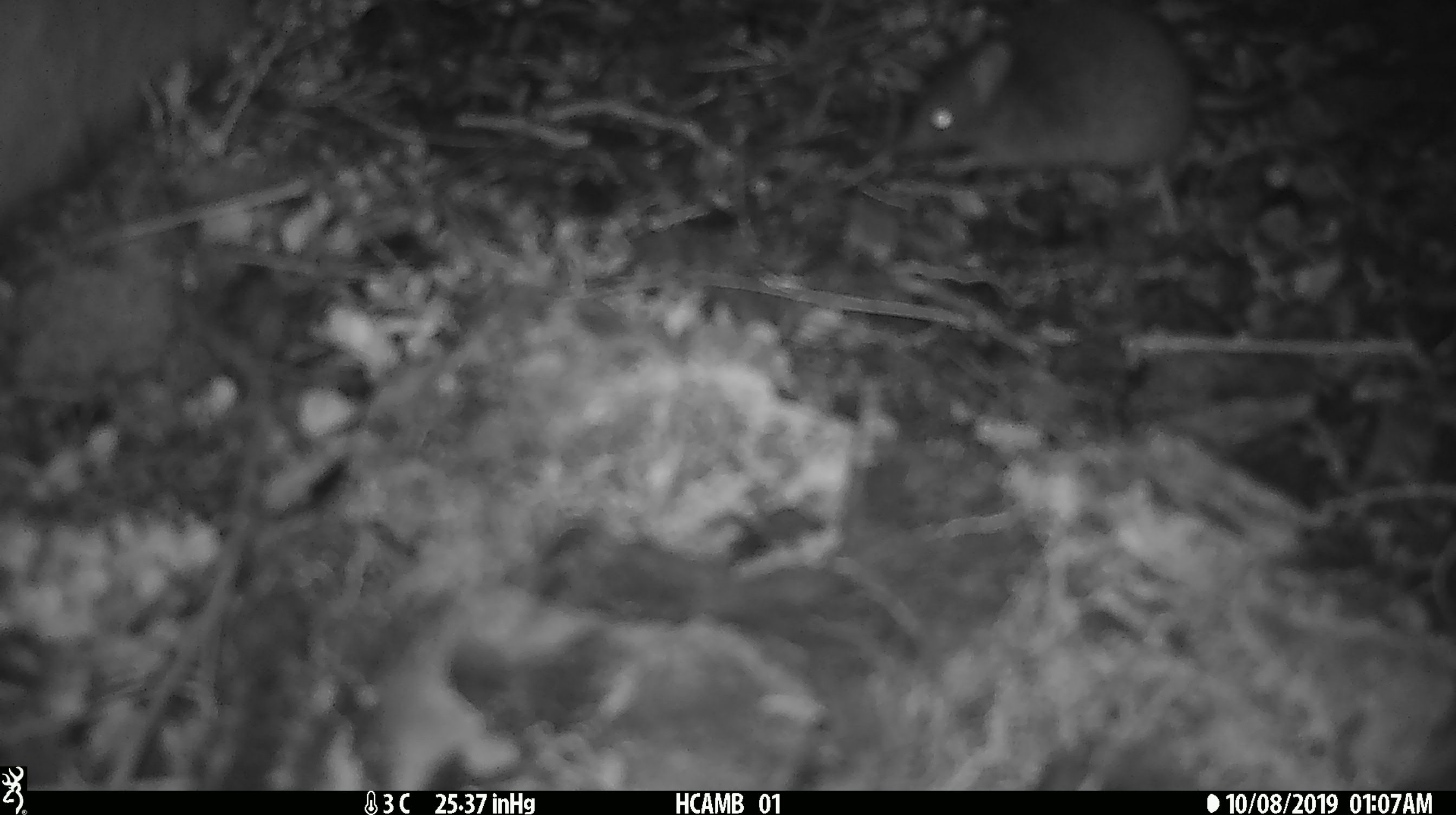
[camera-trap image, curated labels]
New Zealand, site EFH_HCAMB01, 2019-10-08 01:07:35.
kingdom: Animalia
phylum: Chordata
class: Mammalia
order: Rodentia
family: Muridae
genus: Mus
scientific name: Mus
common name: mouse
Mouse (Mus).